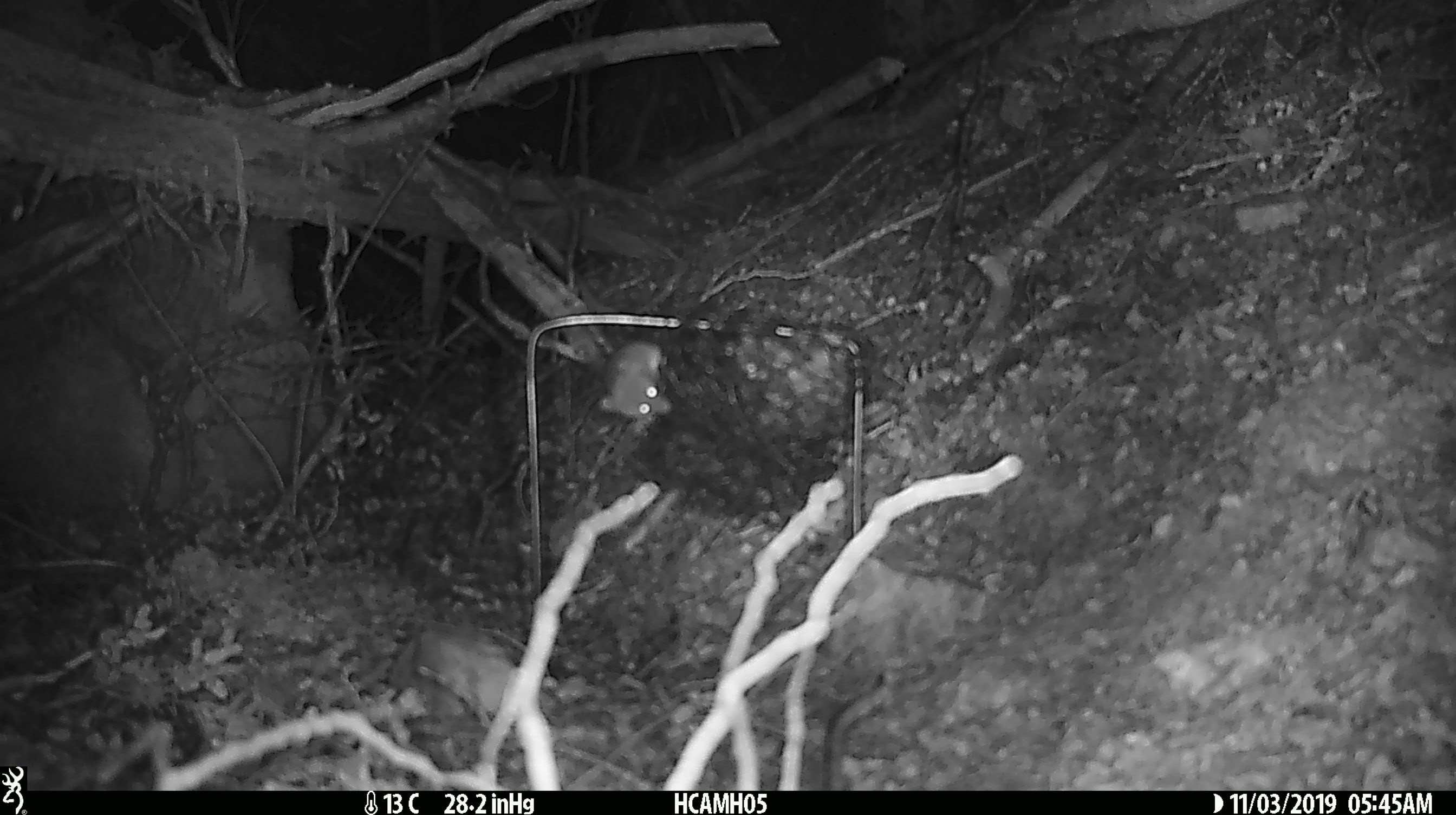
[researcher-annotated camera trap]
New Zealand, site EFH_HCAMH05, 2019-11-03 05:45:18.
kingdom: Animalia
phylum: Chordata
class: Mammalia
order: Rodentia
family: Muridae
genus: Mus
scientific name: Mus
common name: mouse